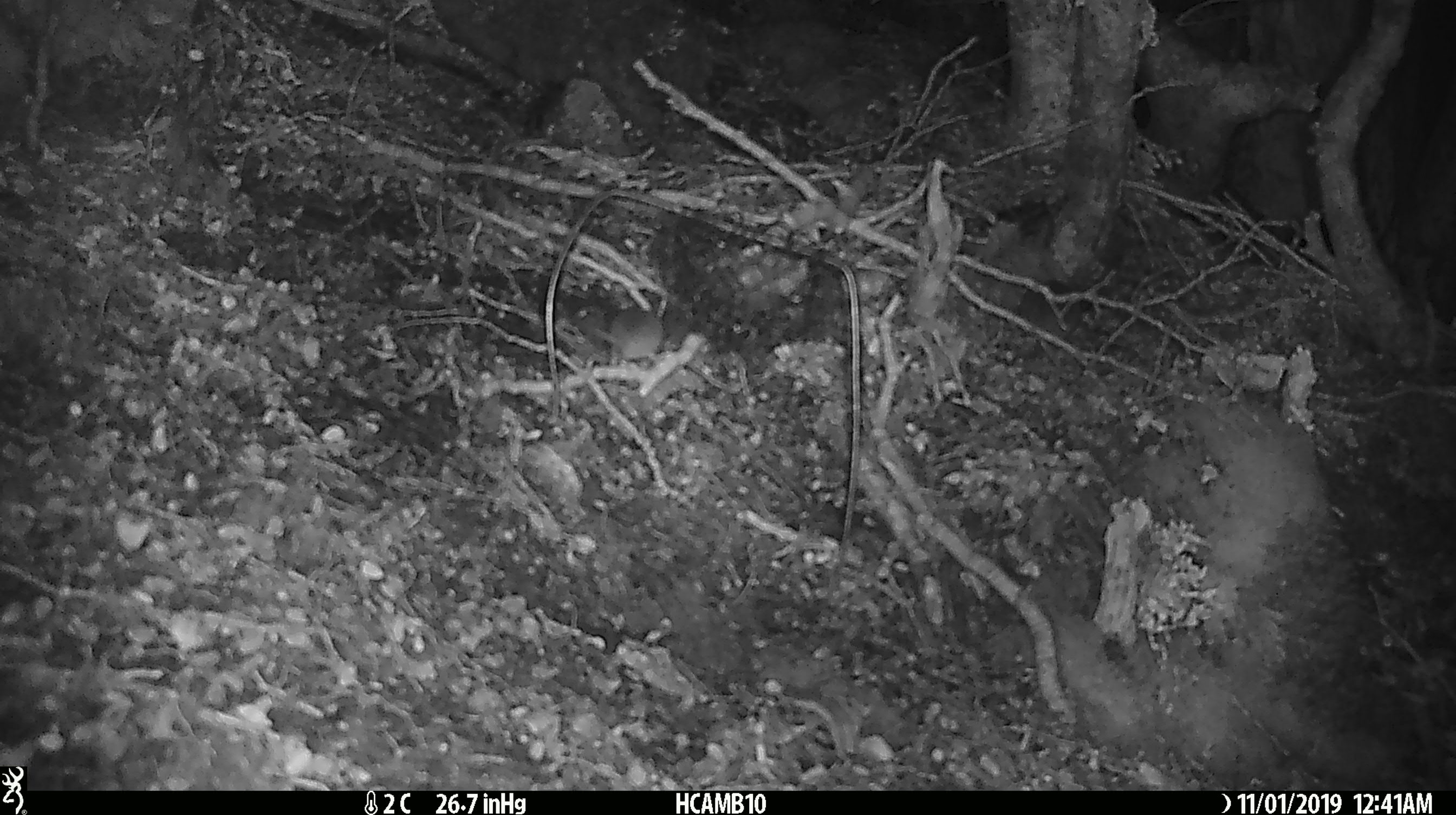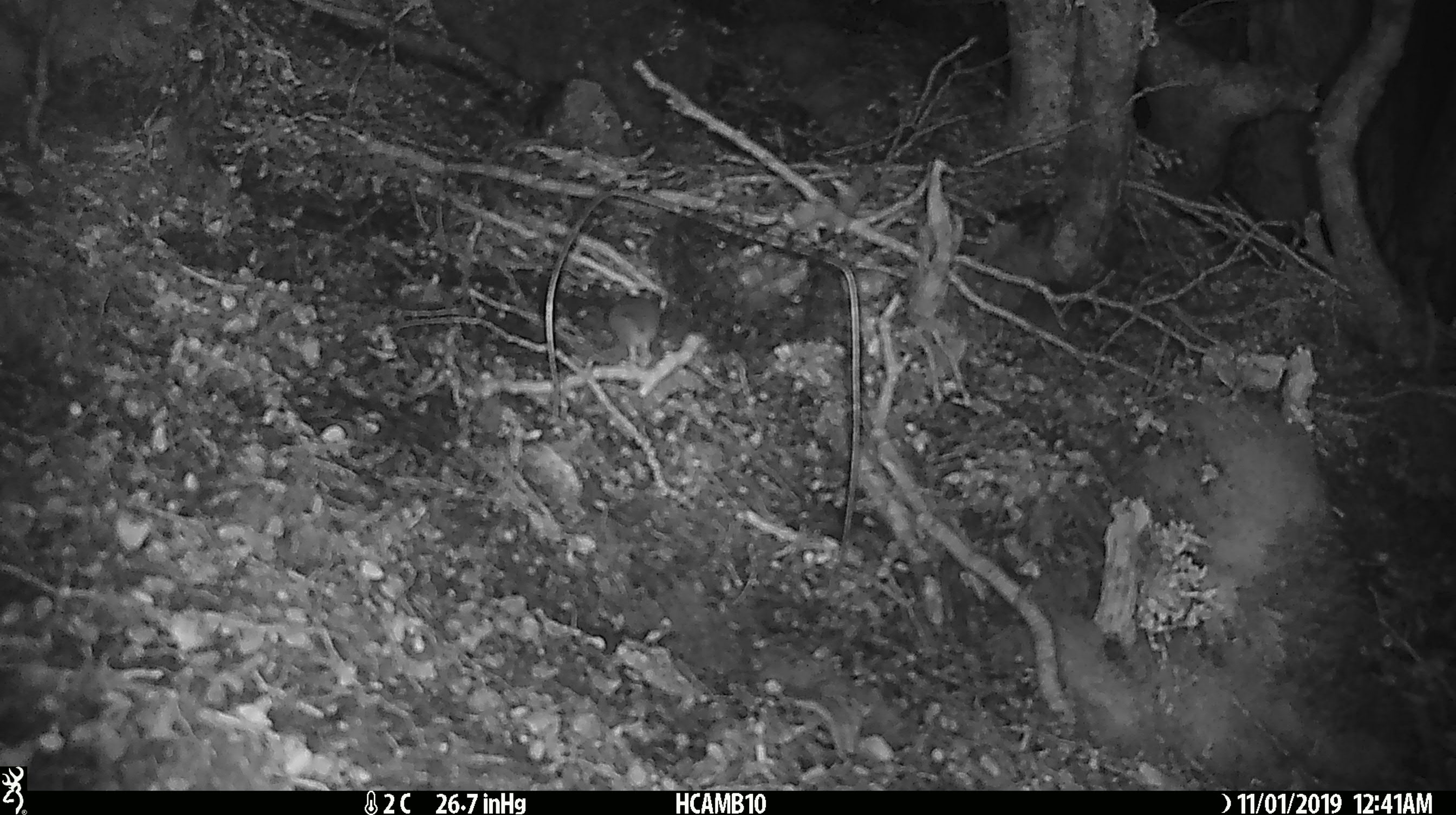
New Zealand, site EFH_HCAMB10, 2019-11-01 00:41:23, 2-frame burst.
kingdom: Animalia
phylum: Chordata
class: Mammalia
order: Rodentia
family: Muridae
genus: Mus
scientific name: Mus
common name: mouse